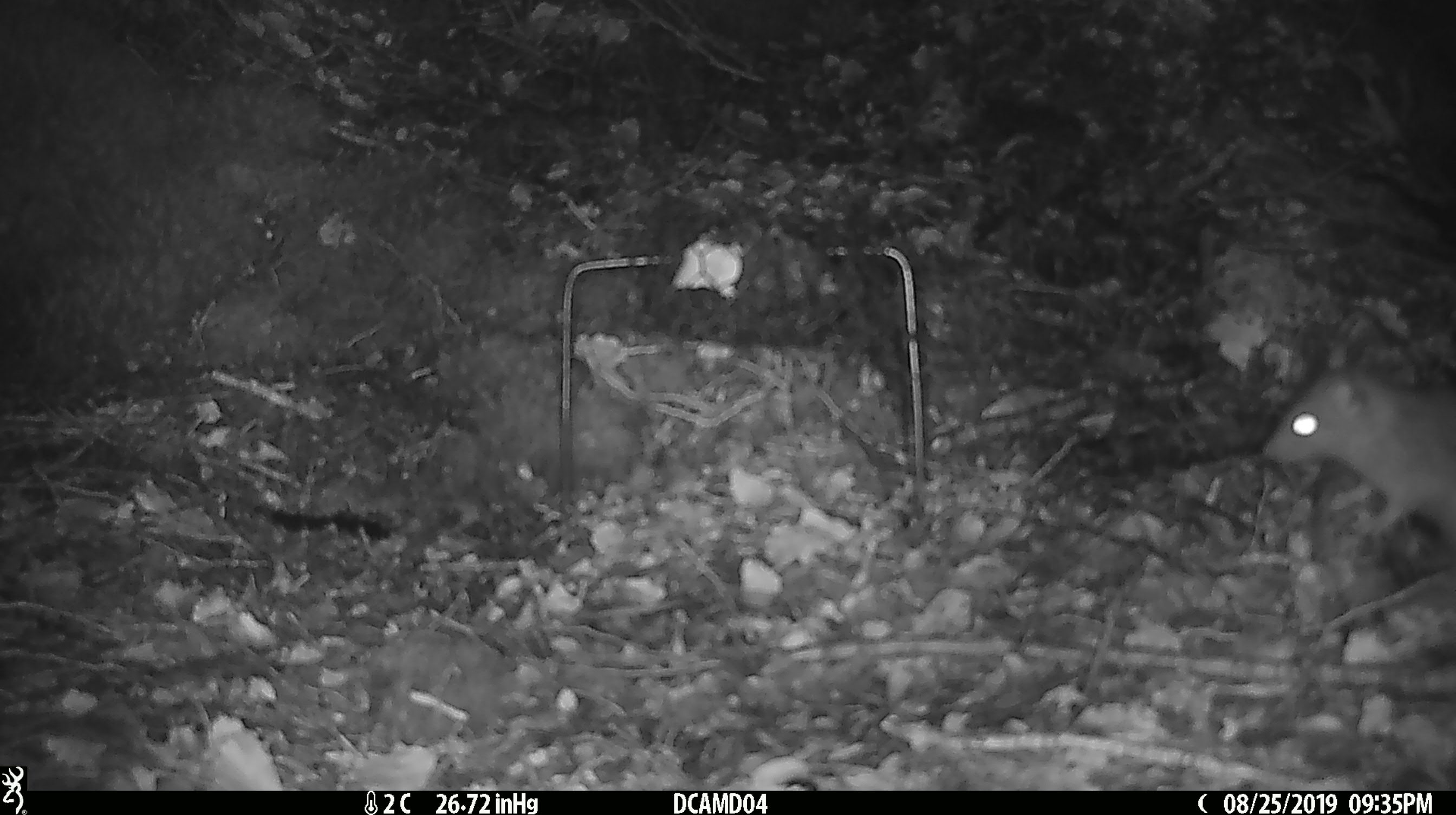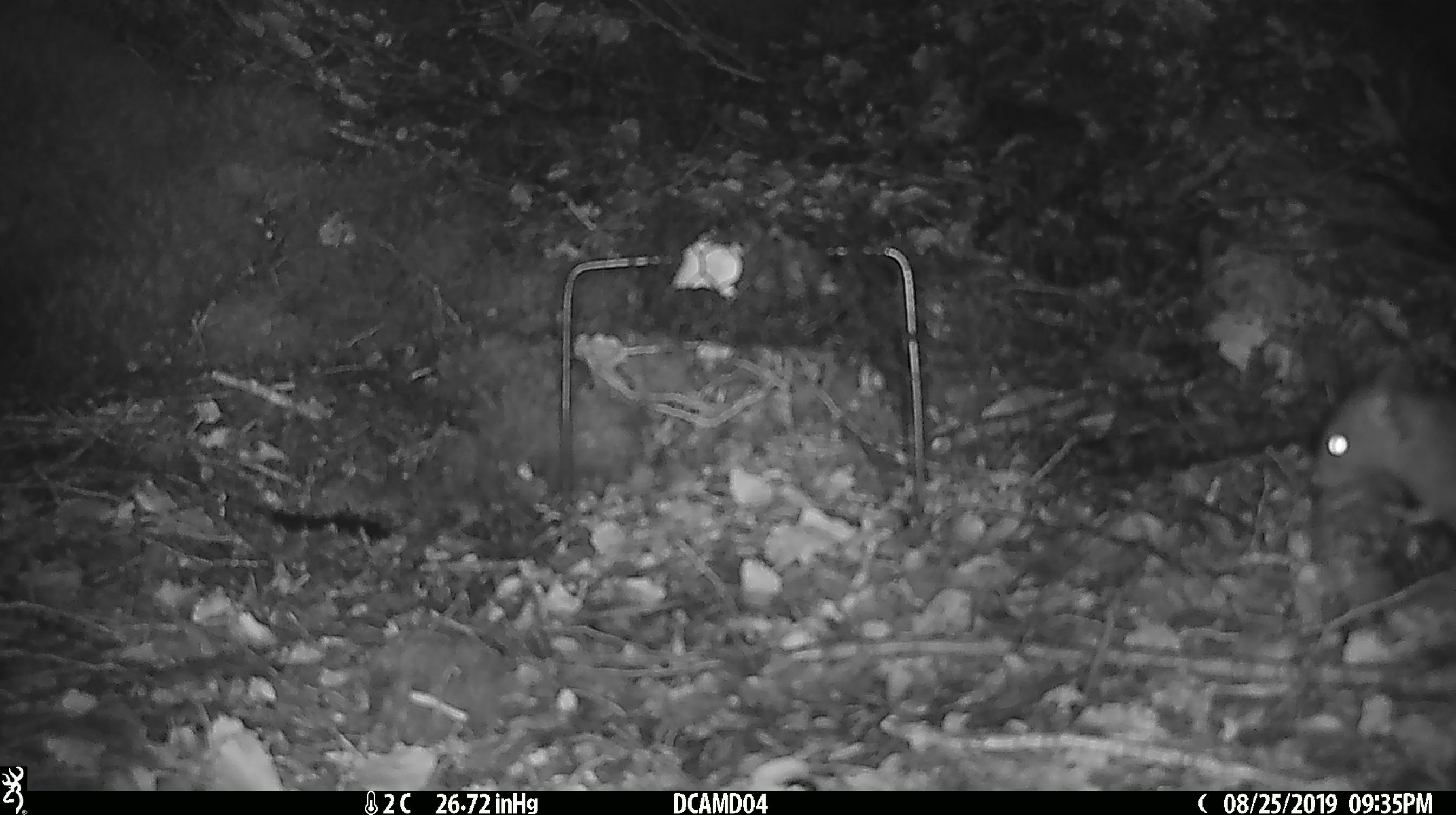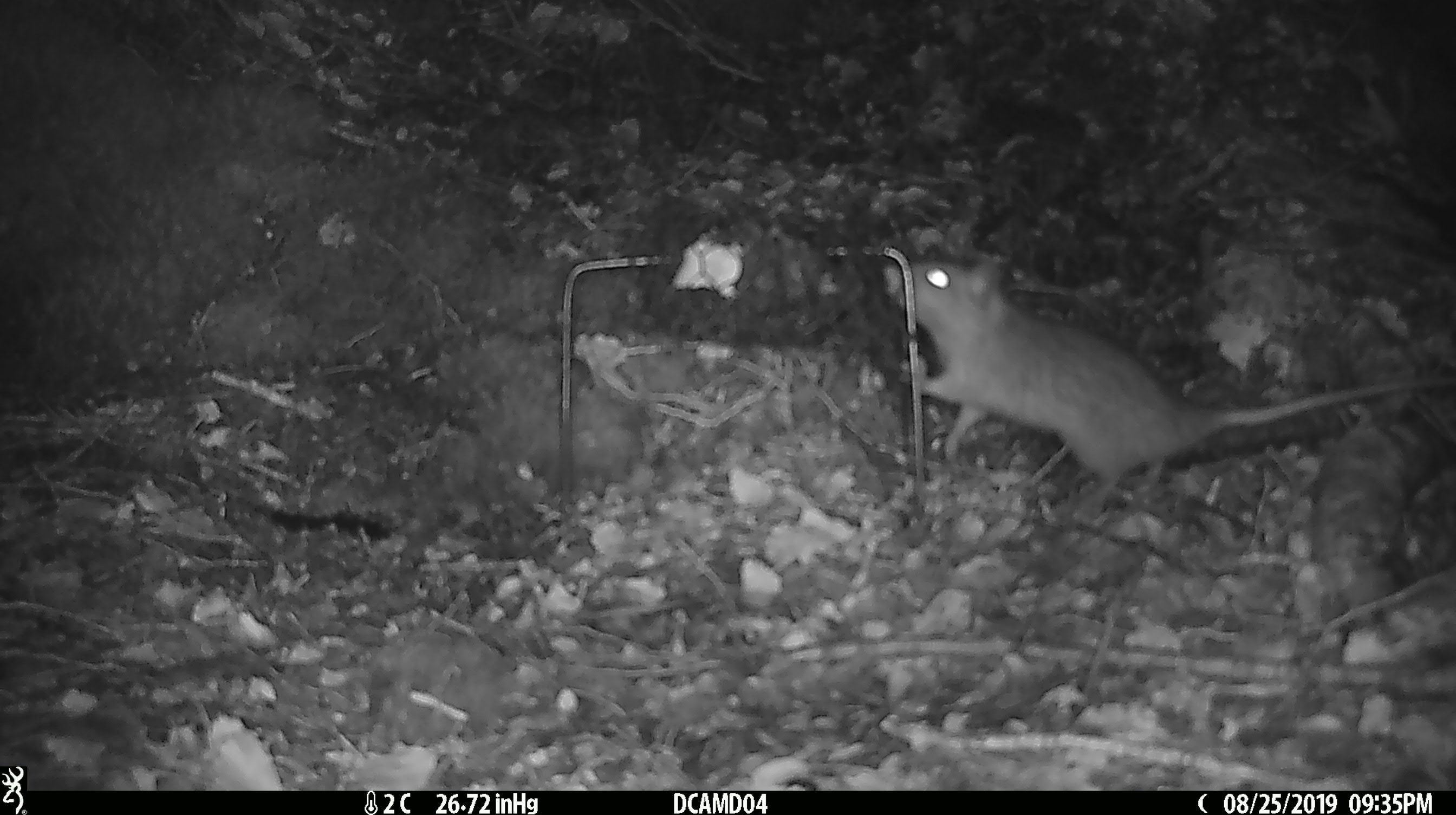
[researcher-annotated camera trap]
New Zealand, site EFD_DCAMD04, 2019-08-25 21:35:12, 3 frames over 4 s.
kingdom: Animalia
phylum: Chordata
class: Mammalia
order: Rodentia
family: Muridae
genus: Rattus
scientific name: Rattus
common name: rat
Rat (Rattus).